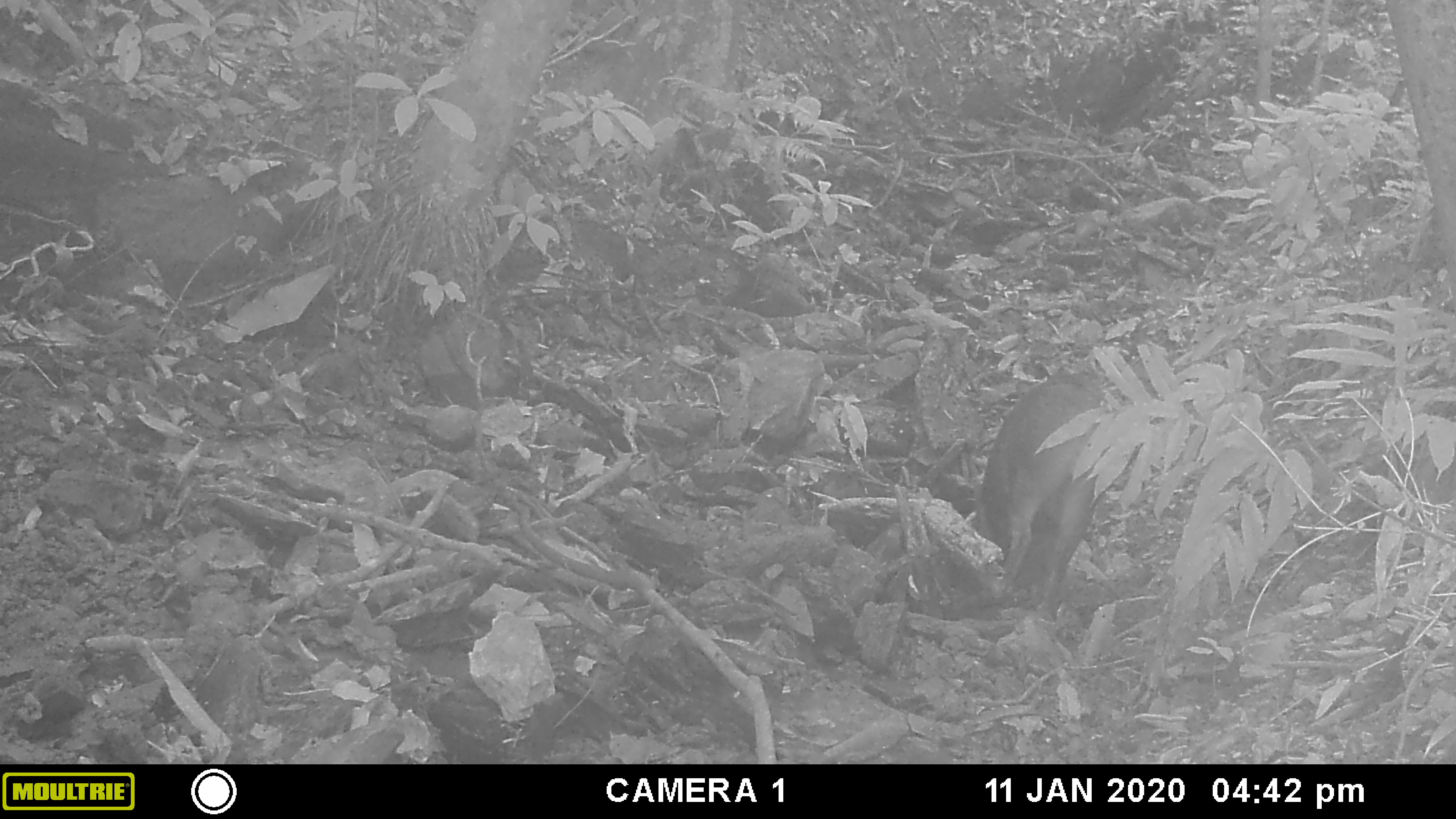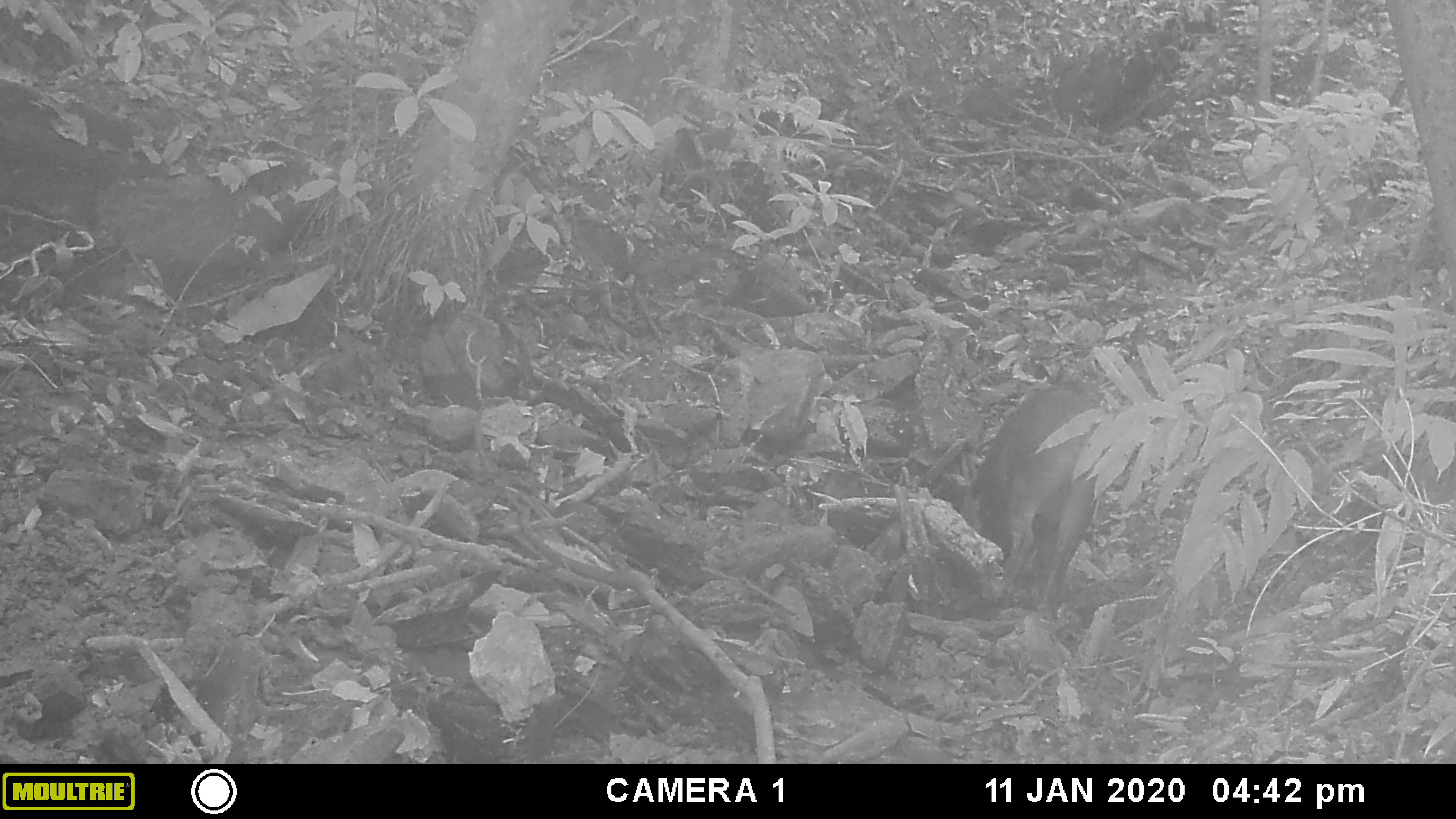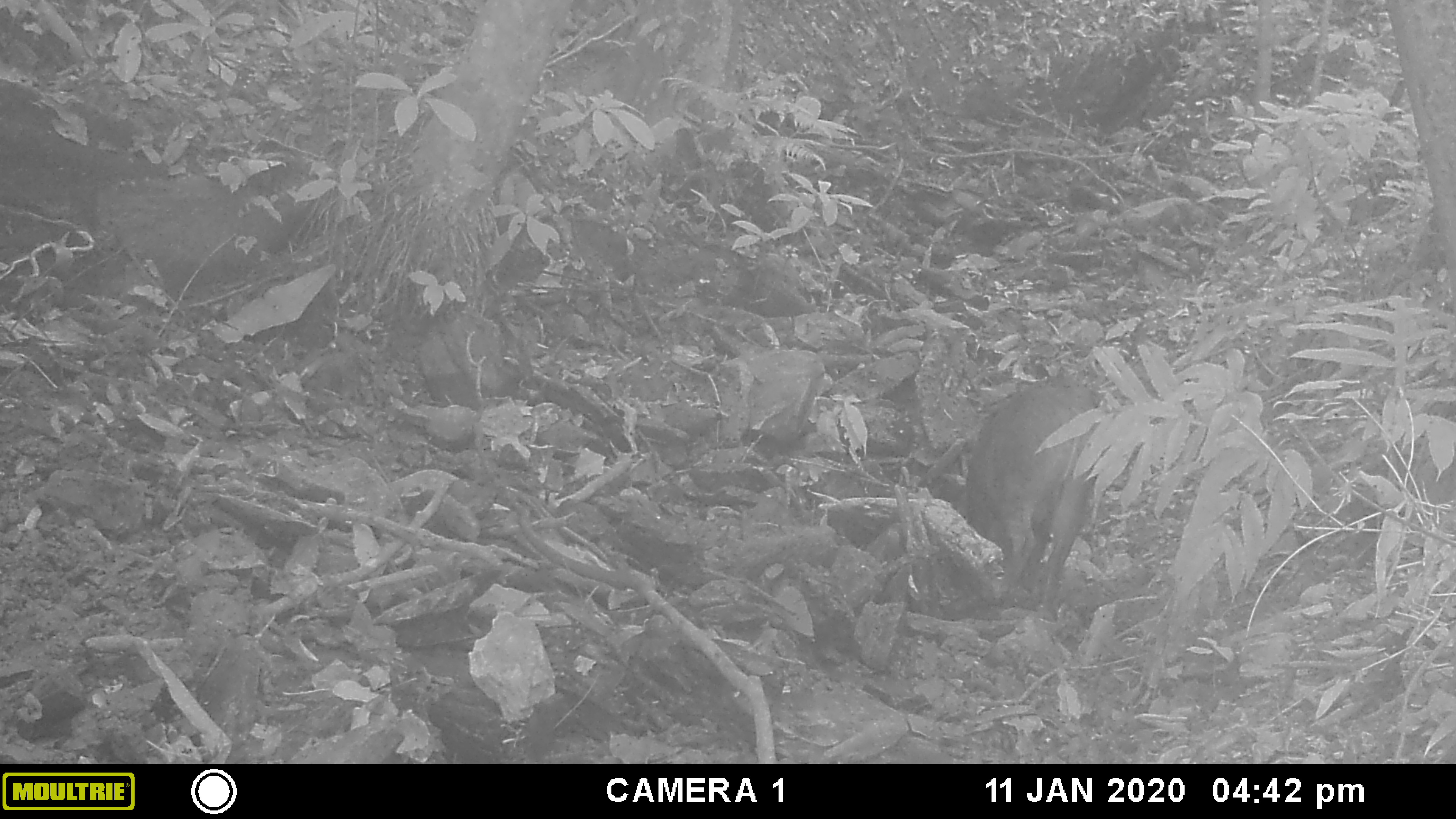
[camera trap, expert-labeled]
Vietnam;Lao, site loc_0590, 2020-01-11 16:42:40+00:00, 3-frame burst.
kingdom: Animalia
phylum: Chordata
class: Mammalia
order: Artiodactyla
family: Suidae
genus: Sus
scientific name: Sus scrofa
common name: eurasian wild pig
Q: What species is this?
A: Eurasian wild pig (Sus scrofa).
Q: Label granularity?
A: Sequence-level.